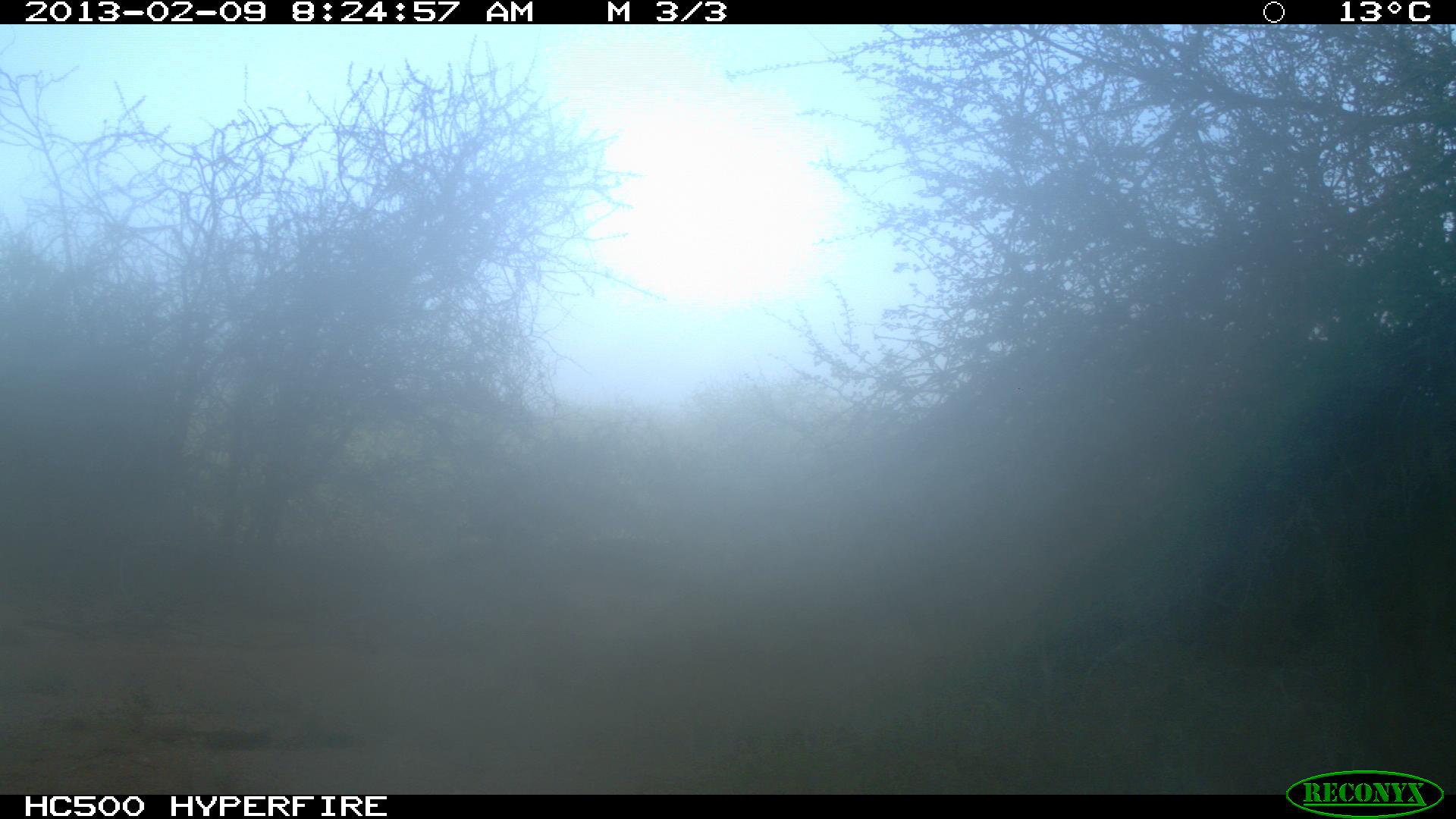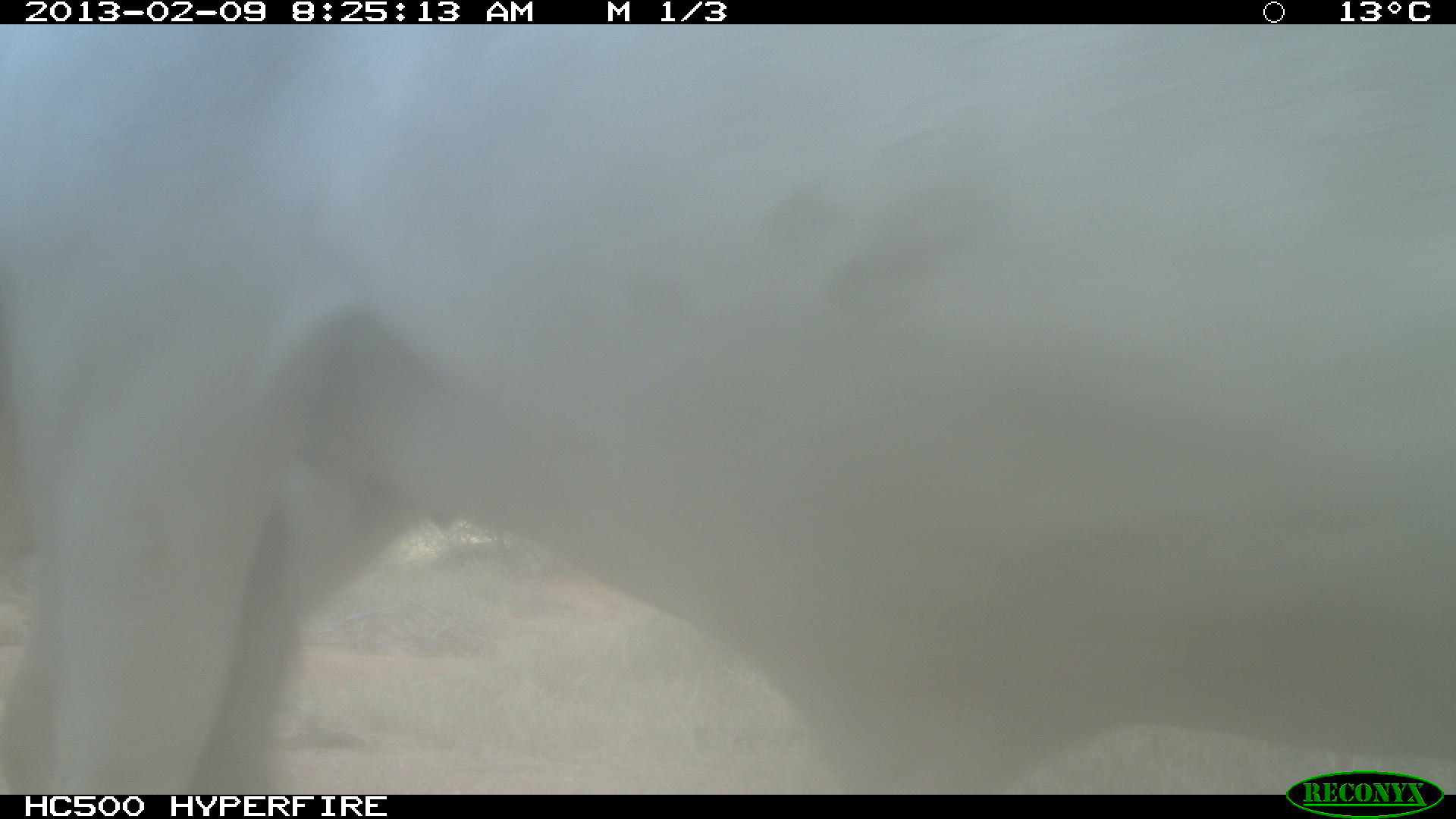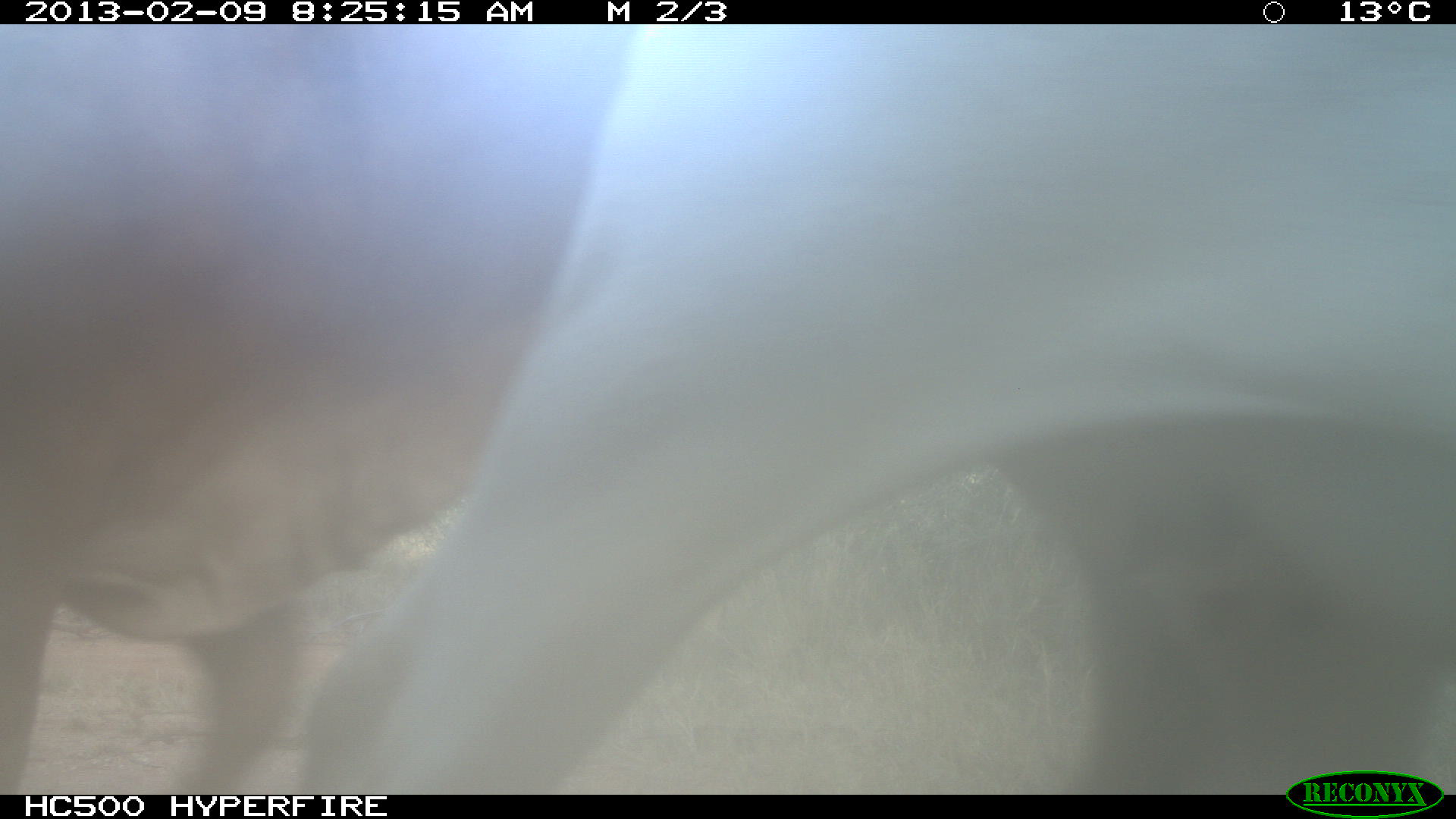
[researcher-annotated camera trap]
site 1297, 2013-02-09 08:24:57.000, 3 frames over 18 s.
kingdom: Animalia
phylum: Chordata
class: Mammalia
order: Artiodactyla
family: Bovidae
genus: Bos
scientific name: Bos taurus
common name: domestic cattle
Bos taurus (domestic cattle), count 1.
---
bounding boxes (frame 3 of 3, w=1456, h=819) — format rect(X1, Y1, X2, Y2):
bos taurus: rect(0, 21, 1456, 790)